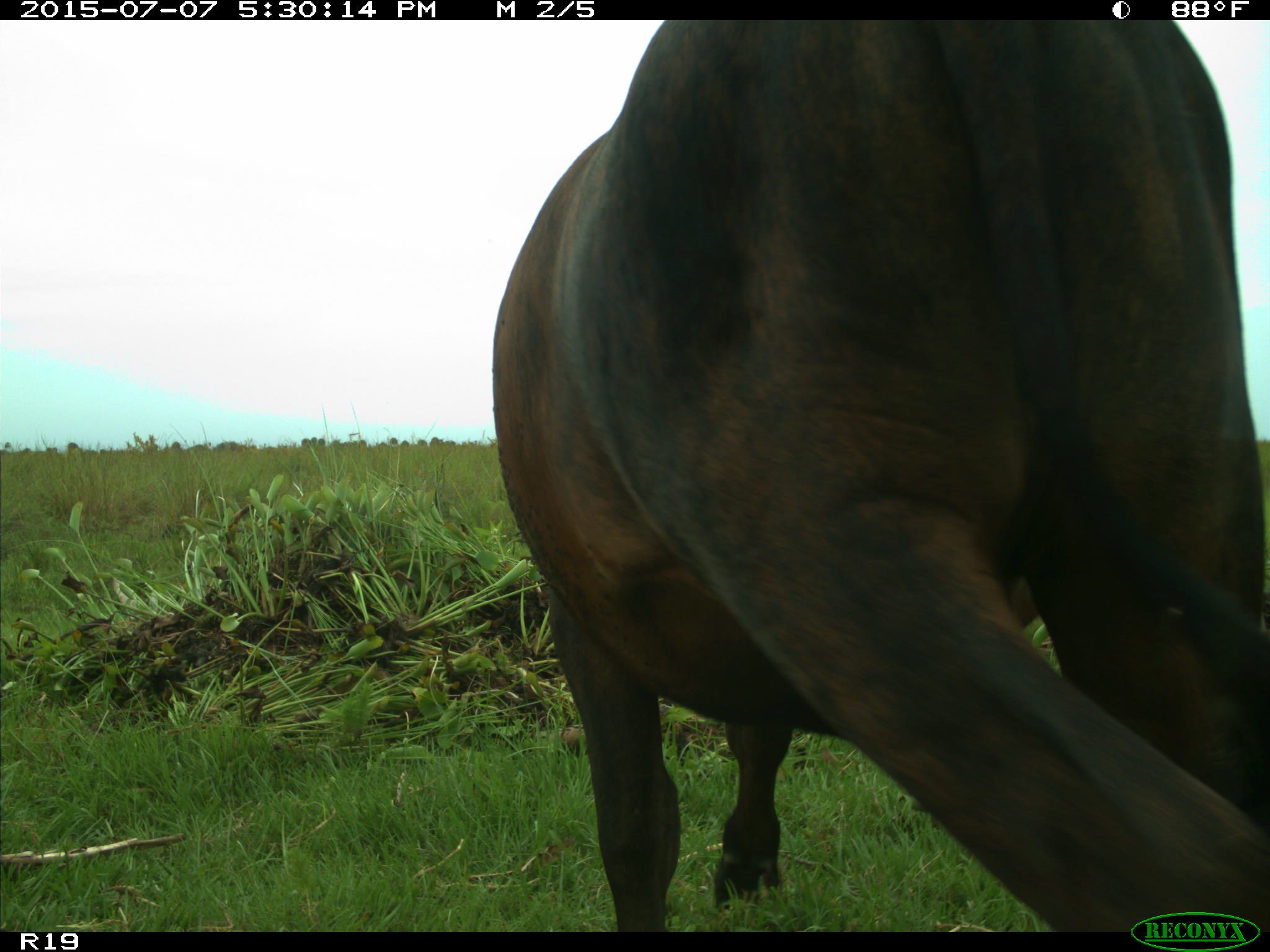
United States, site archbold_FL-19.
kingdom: Animalia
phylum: Chordata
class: Mammalia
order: Artiodactyla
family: Bovidae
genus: Bos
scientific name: Bos taurus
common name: domestic cow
Bos taurus (domestic cow).